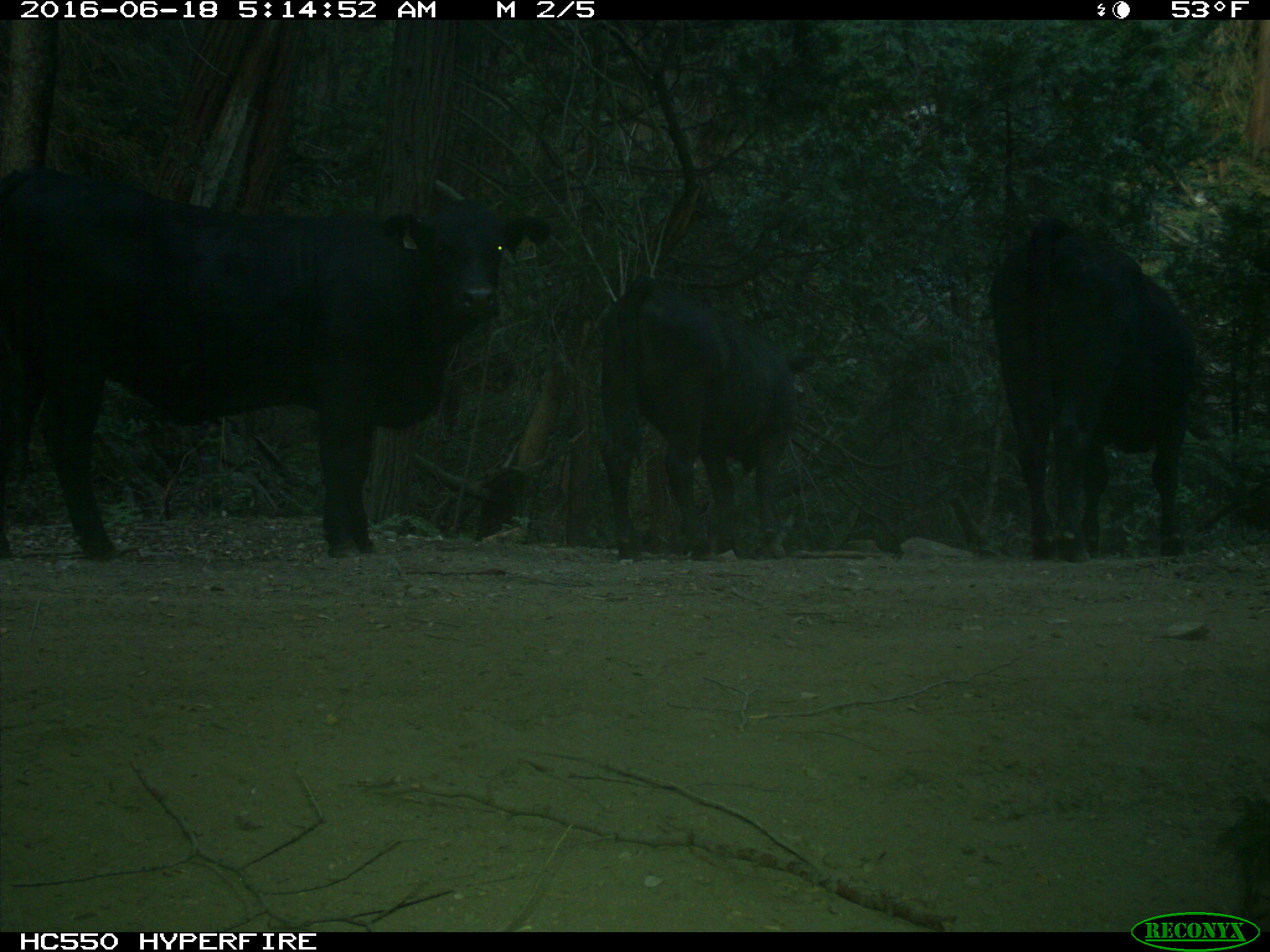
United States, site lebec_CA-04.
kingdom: Animalia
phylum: Chordata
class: Mammalia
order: Artiodactyla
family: Bovidae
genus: Bos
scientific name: Bos taurus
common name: domestic cow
Bos taurus (domestic cow).